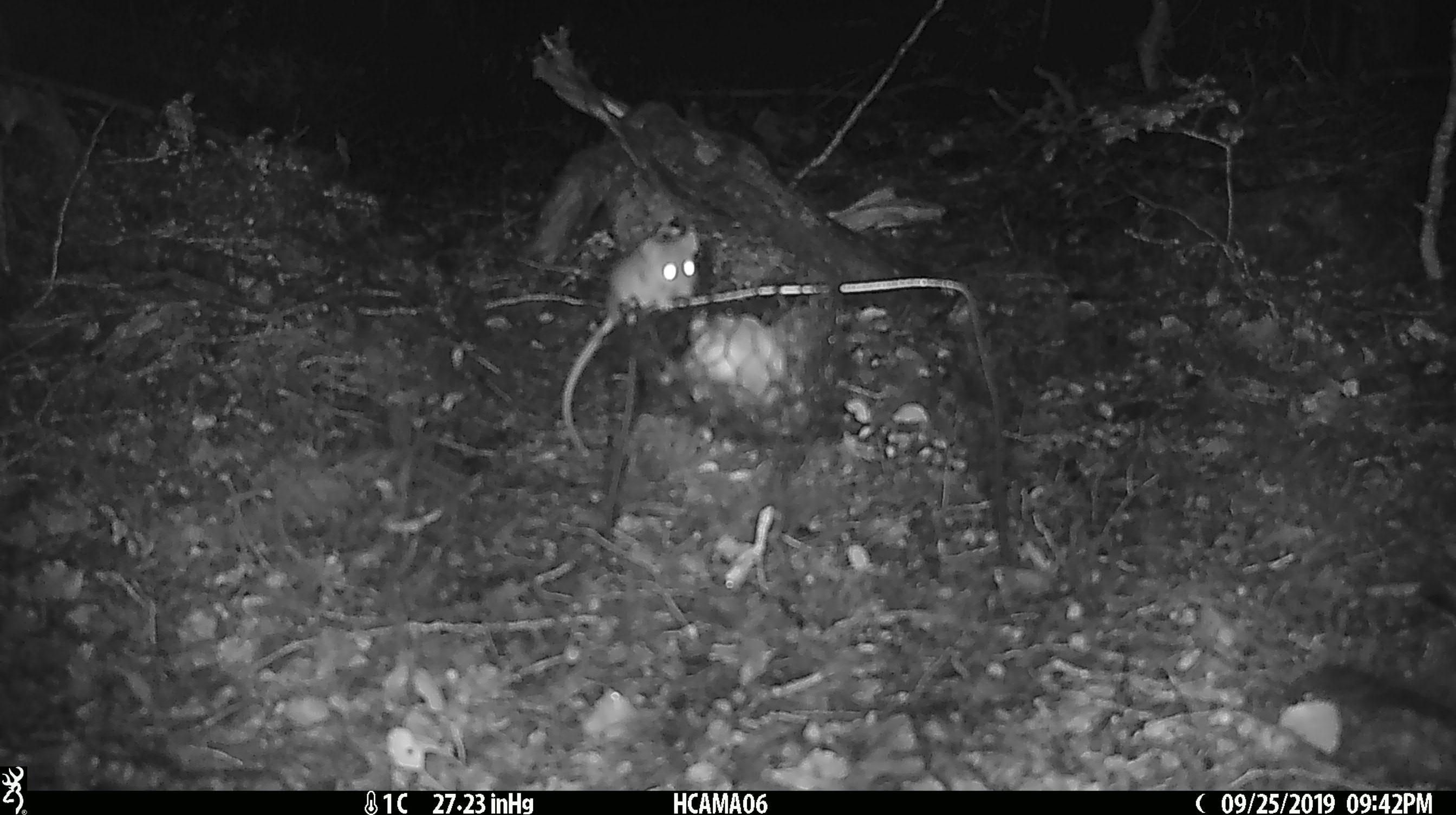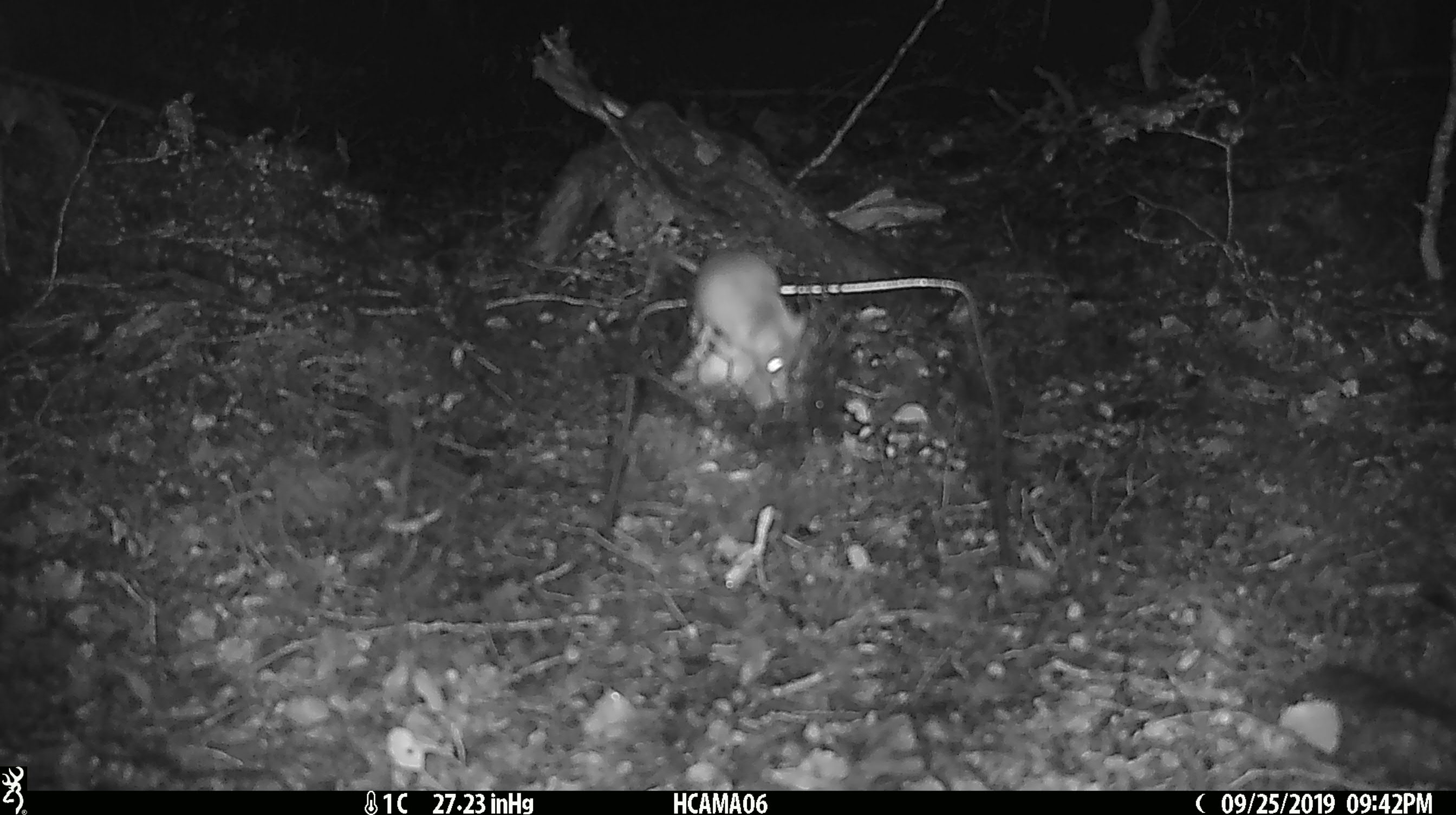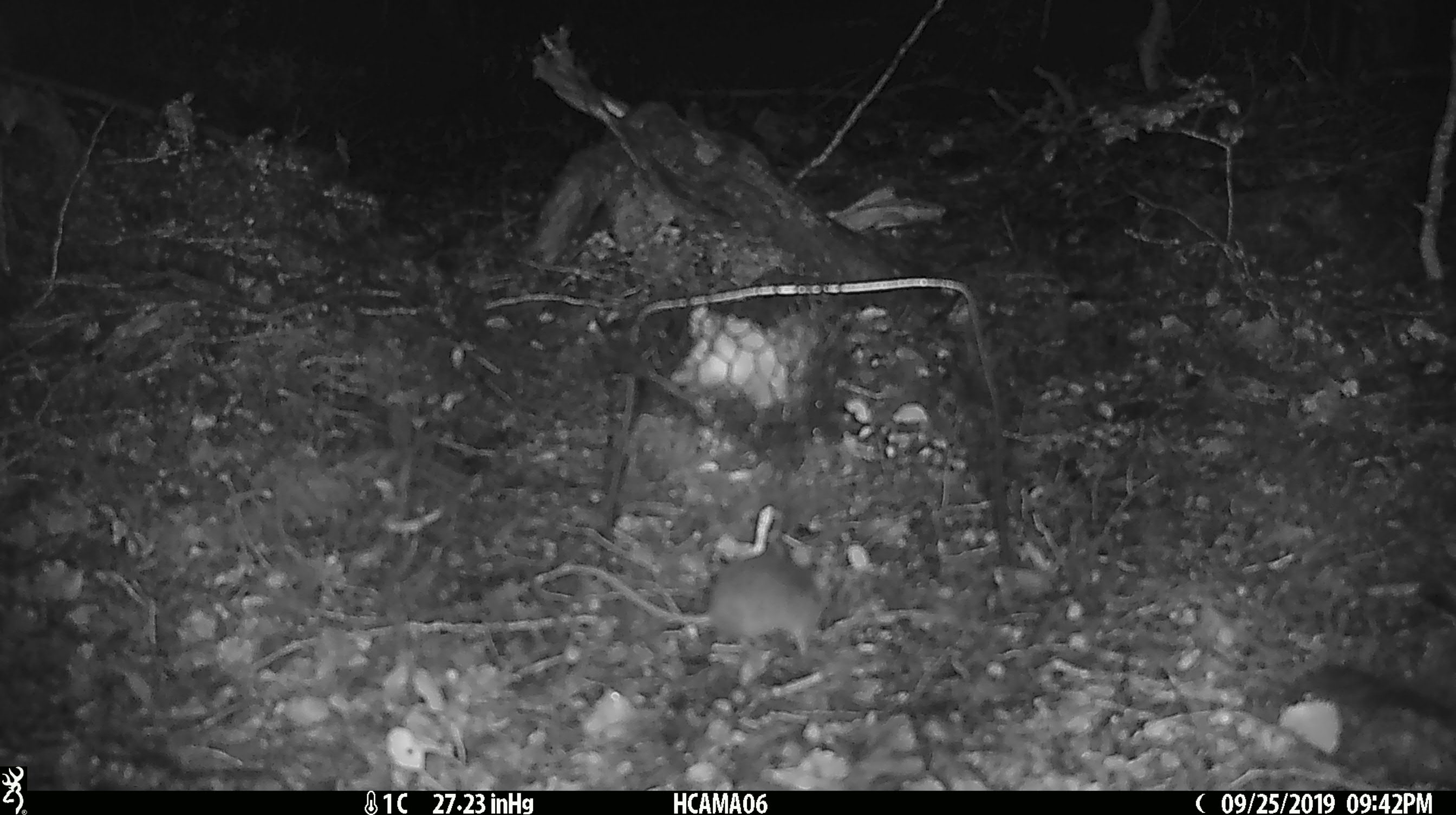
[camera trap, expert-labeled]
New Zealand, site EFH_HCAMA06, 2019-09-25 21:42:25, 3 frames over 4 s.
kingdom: Animalia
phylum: Chordata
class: Mammalia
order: Rodentia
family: Muridae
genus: Mus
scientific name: Mus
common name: mouse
Mouse (Mus).